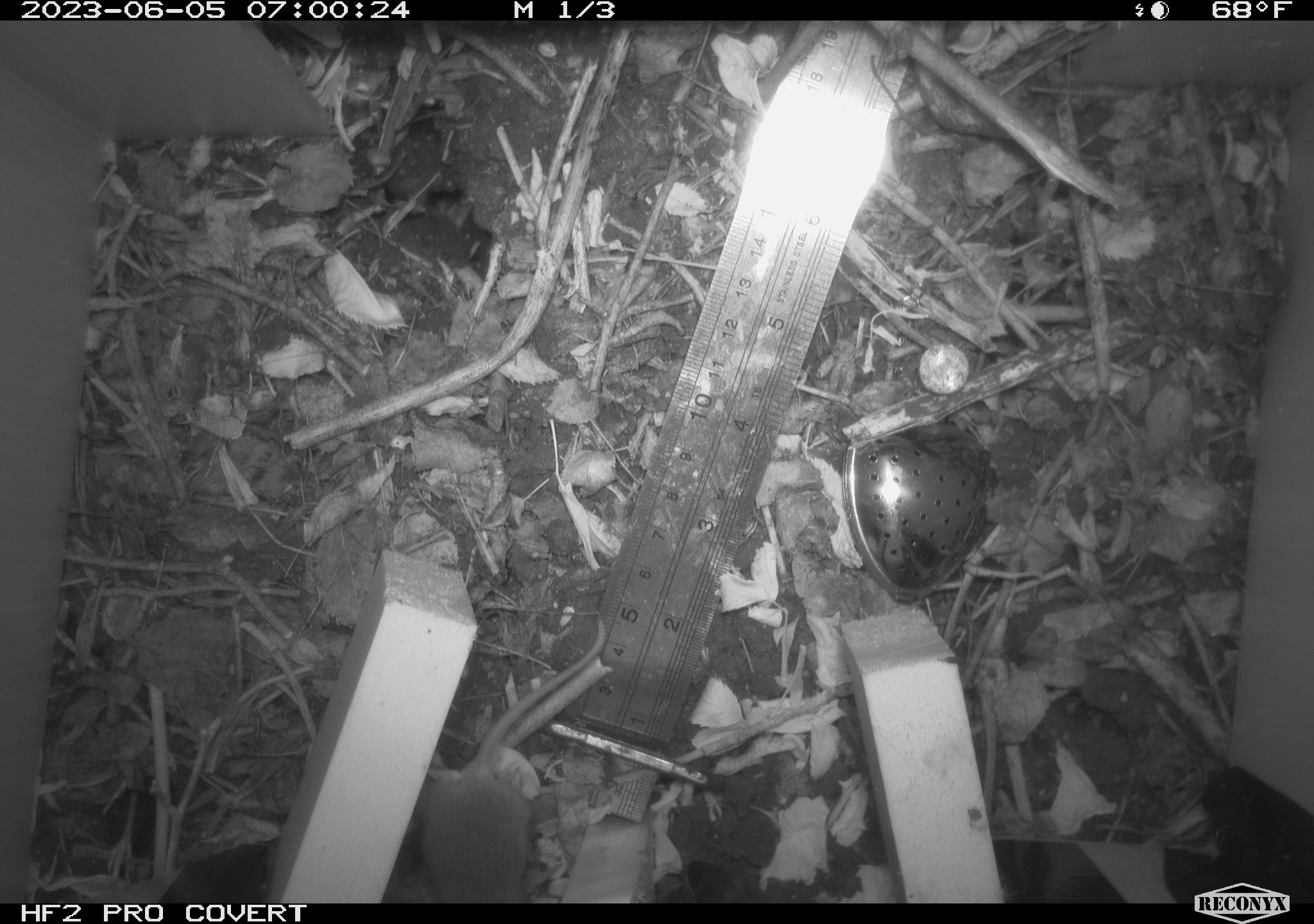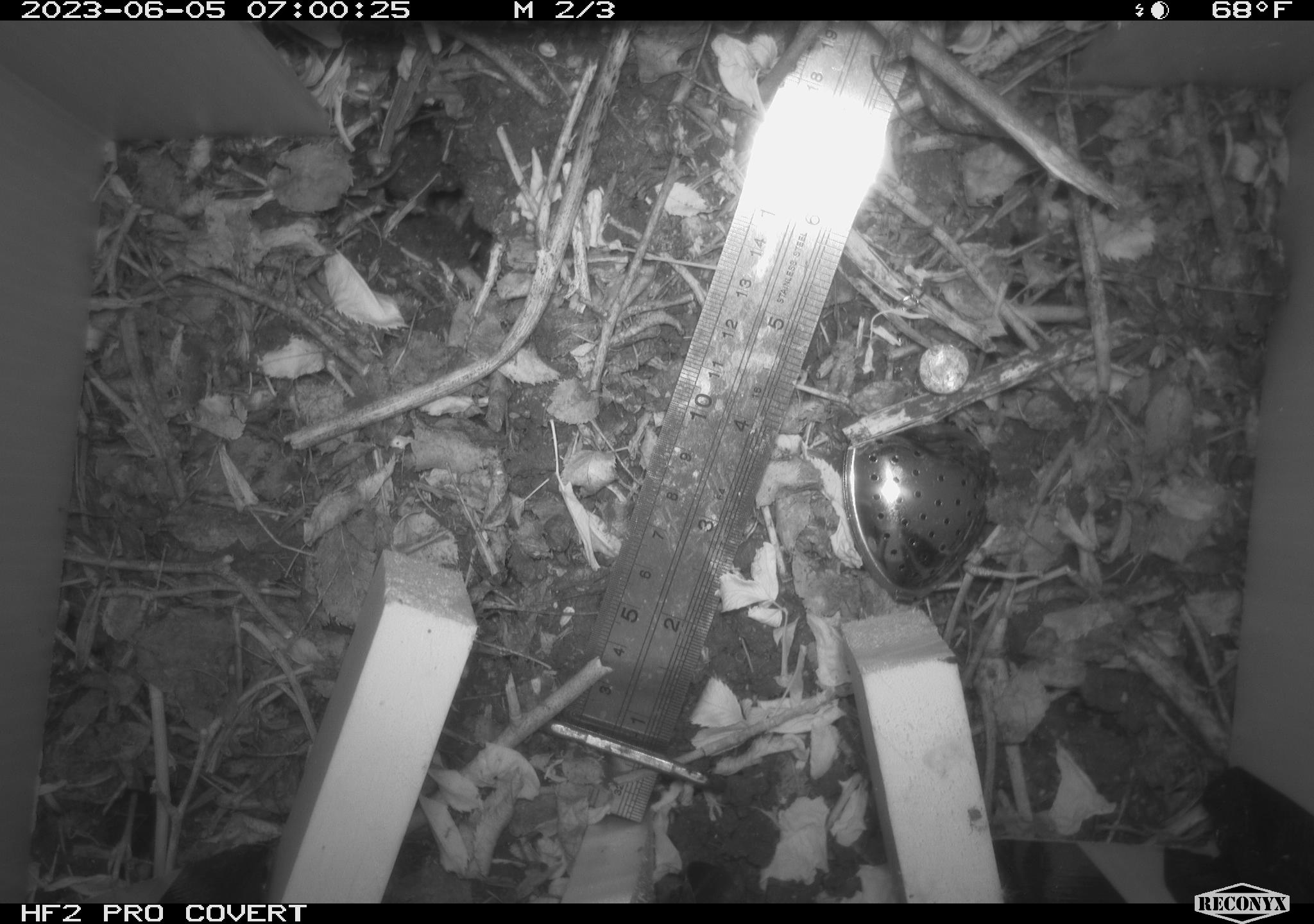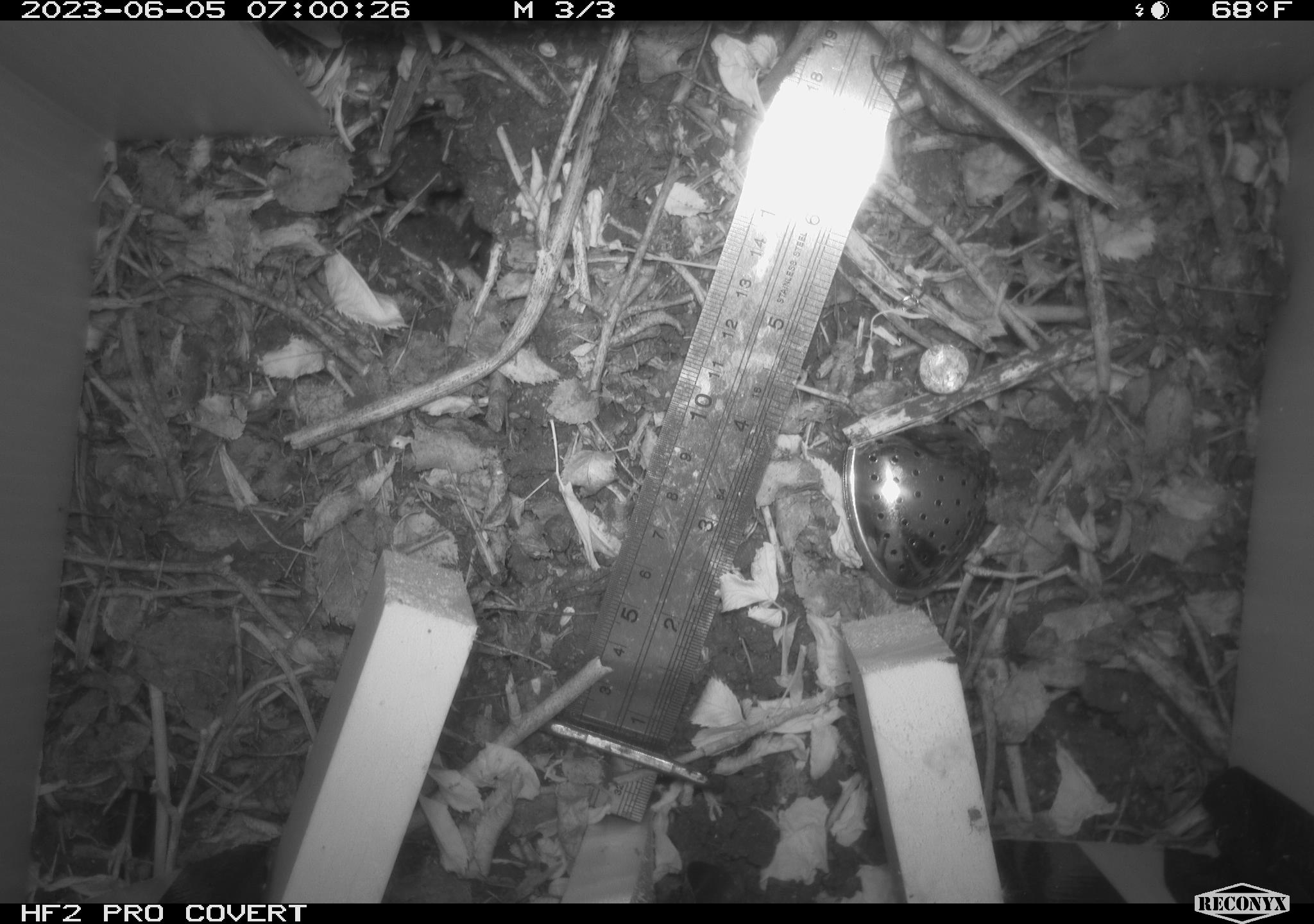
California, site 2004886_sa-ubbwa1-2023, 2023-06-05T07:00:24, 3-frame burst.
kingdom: Animalia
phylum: Chordata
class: Mammalia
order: Rodentia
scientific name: Rodentia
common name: rodent